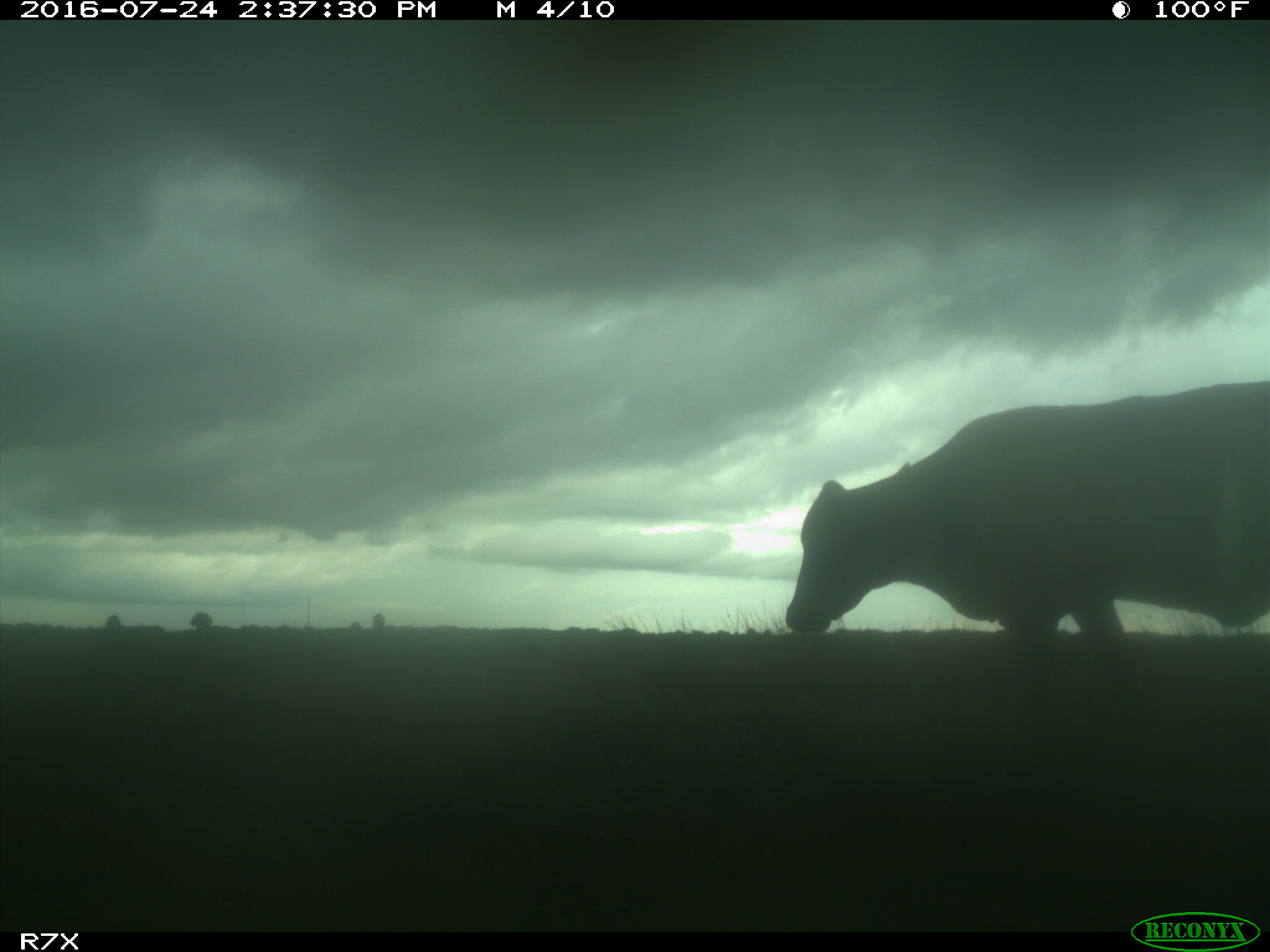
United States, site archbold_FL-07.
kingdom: Animalia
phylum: Chordata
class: Mammalia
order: Artiodactyla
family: Bovidae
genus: Bos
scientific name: Bos taurus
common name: domestic cow